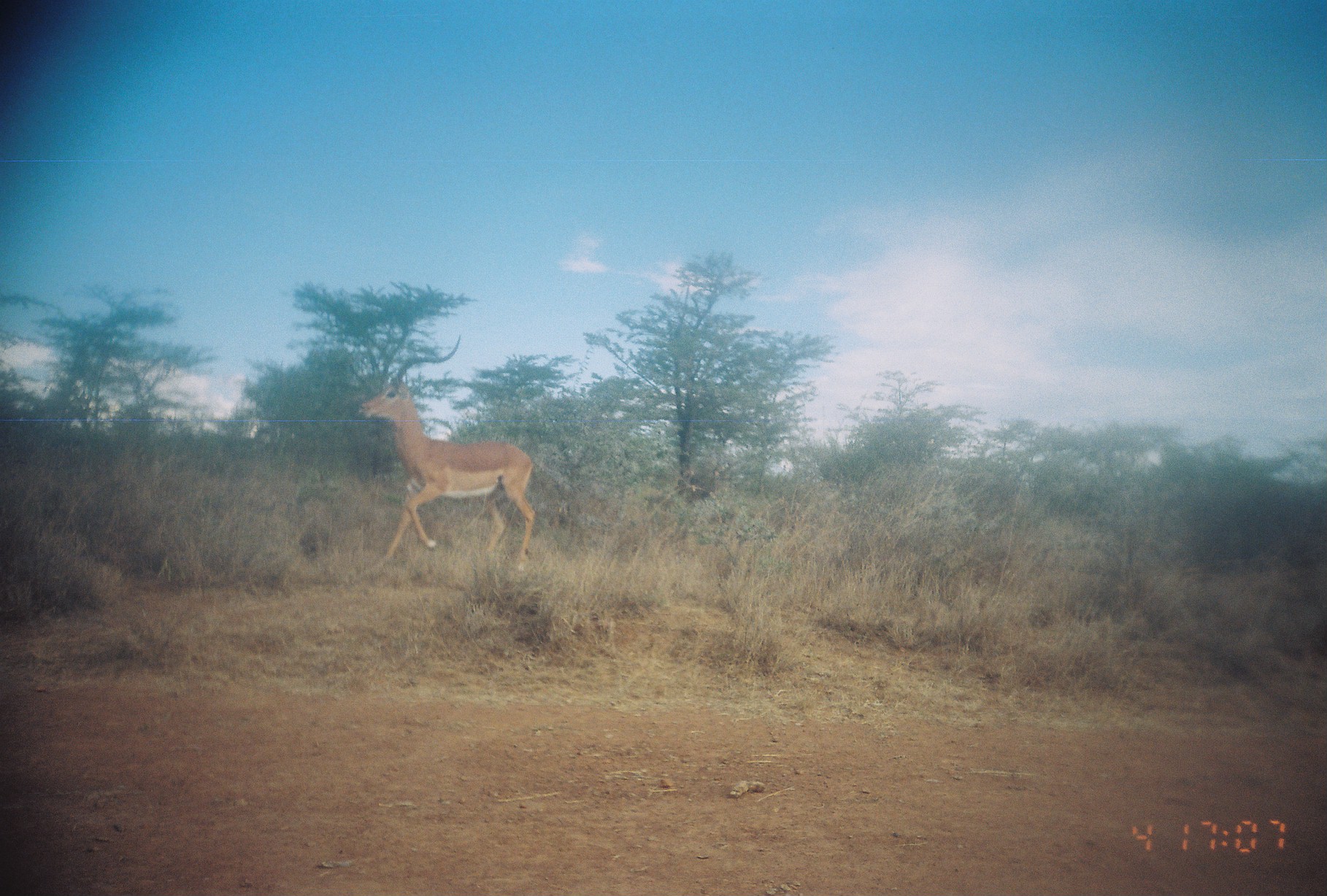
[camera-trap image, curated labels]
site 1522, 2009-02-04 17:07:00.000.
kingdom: Animalia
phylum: Chordata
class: Mammalia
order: Artiodactyla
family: Bovidae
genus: Aepyceros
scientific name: Aepyceros melampus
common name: impala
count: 1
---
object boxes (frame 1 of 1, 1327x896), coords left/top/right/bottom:
aepyceros melampus: 358/329/534/572